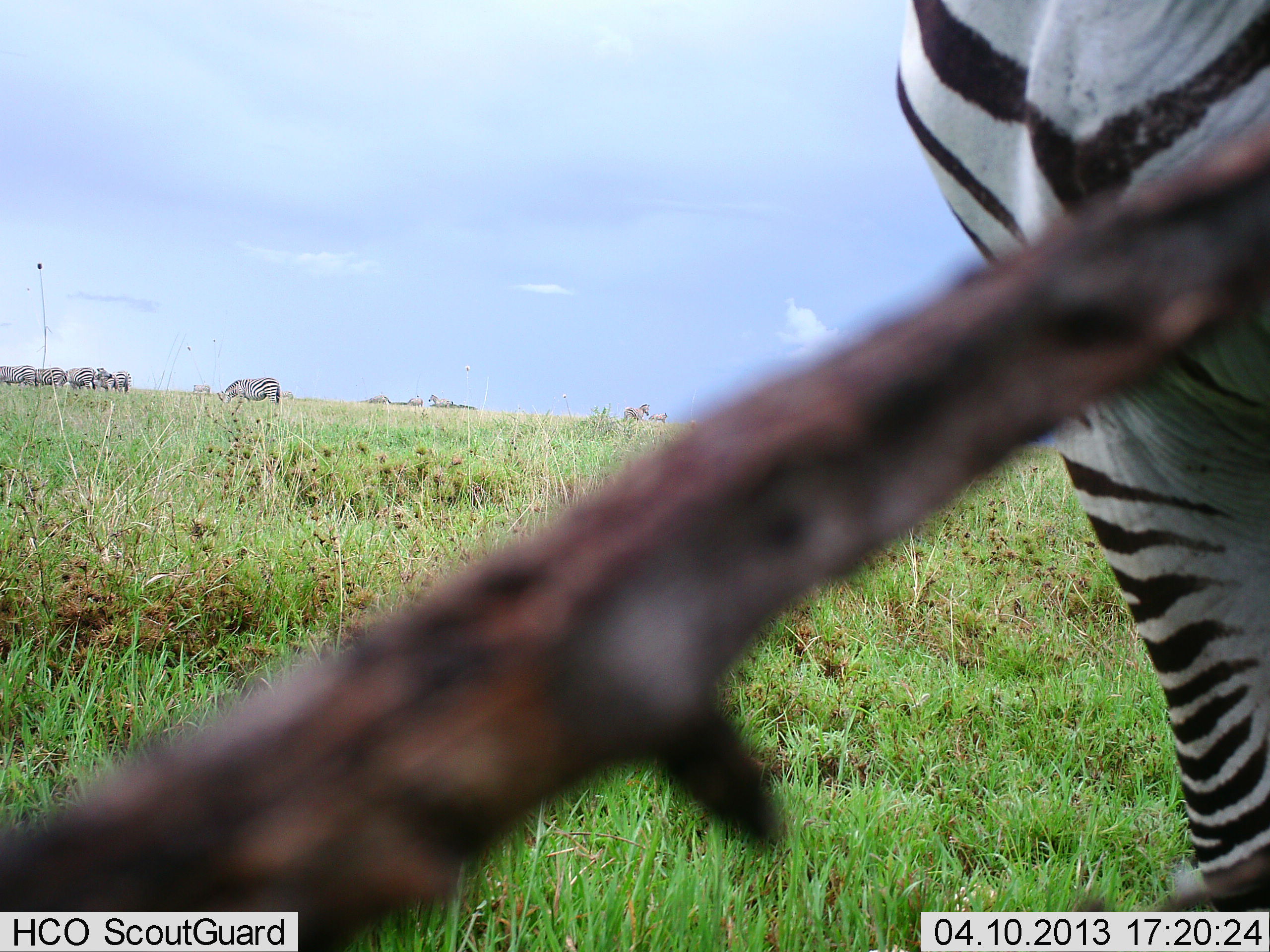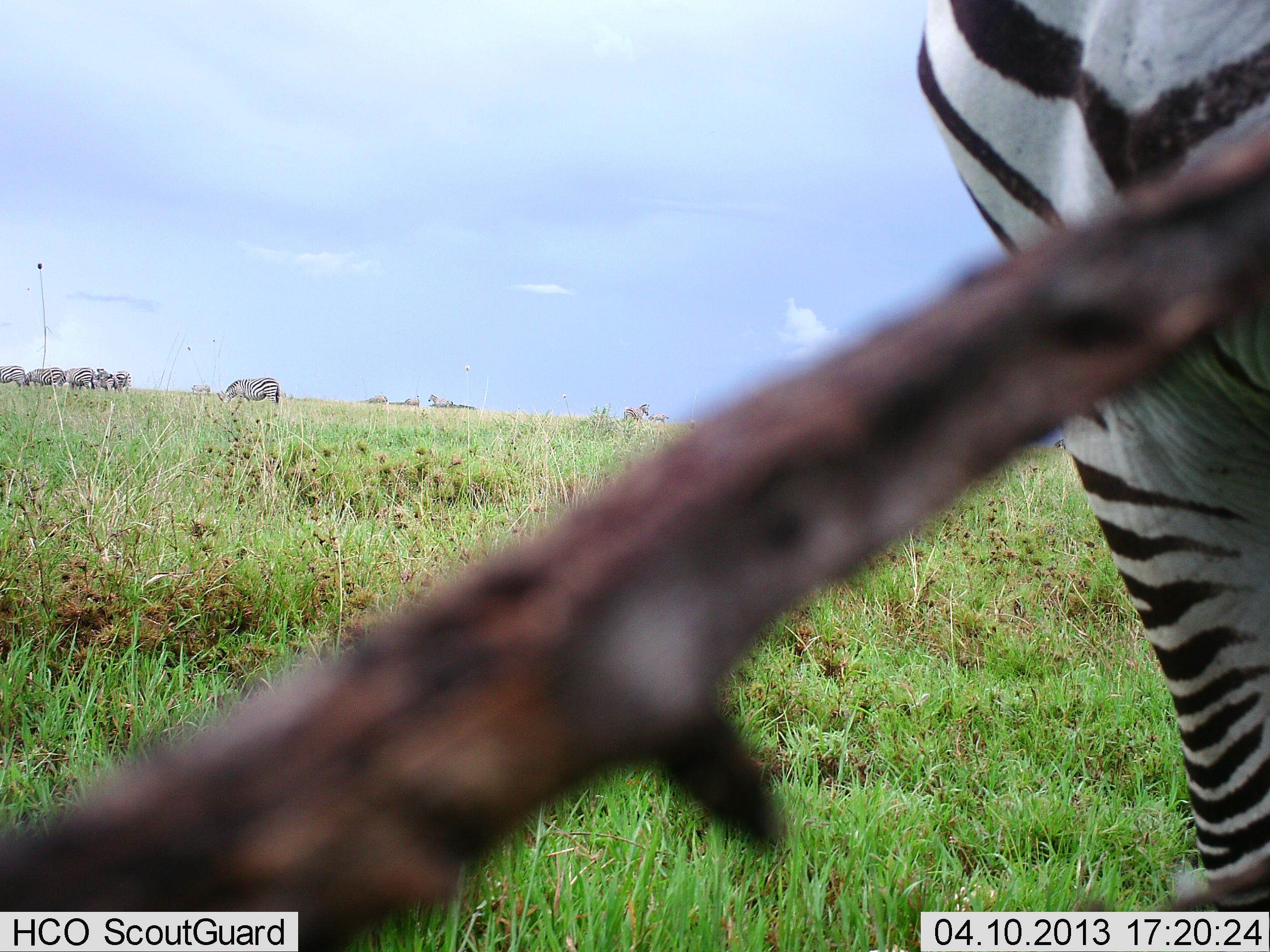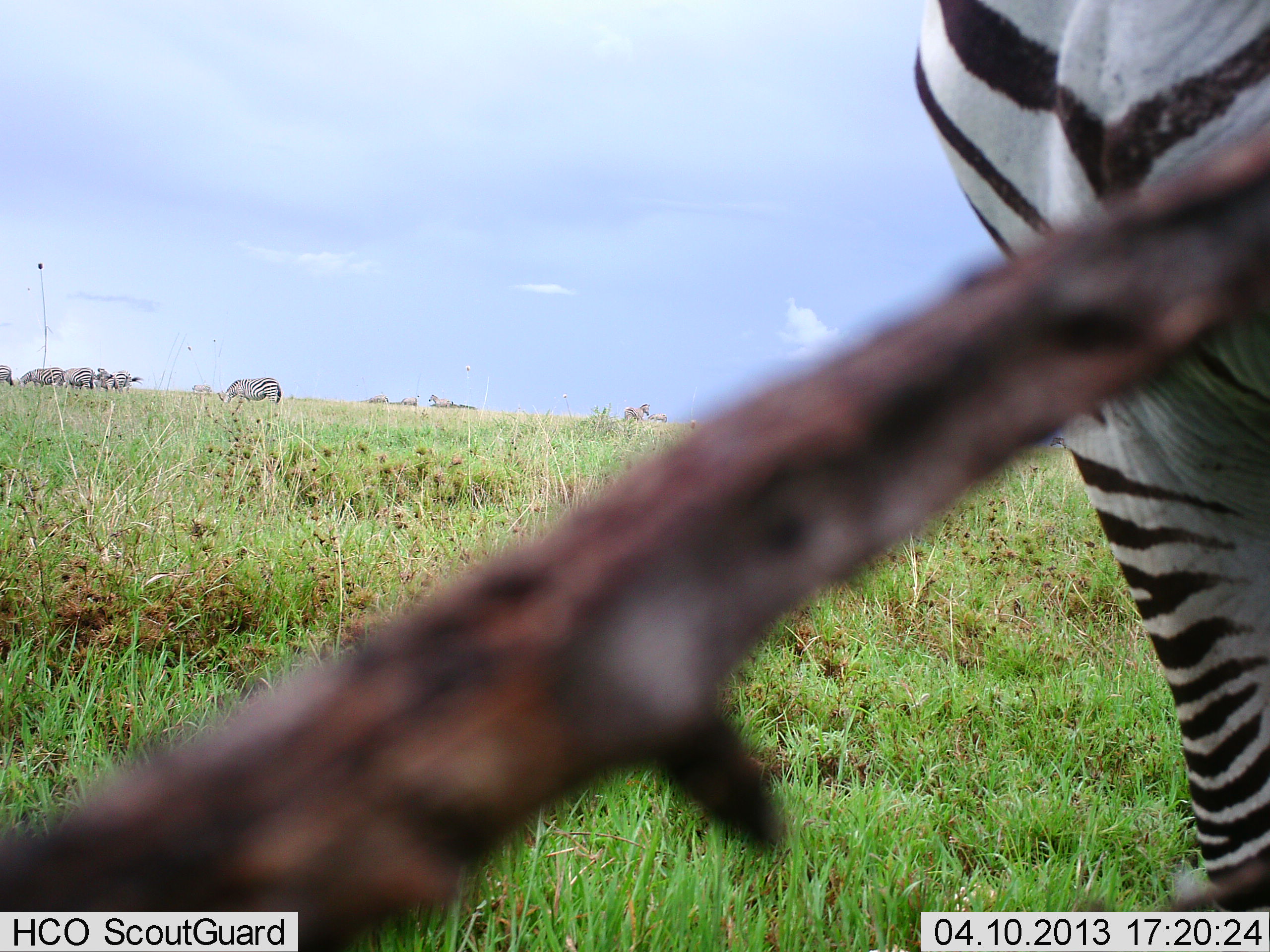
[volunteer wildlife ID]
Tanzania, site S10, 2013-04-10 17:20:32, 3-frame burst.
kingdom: Animalia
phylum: Chordata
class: Mammalia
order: Perissodactyla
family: Equidae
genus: Equus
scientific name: Equus quagga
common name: plains zebra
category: zebra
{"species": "zebra (plains zebra) (Equus quagga)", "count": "7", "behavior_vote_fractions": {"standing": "71%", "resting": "3%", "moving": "21%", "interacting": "13%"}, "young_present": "0%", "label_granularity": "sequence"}